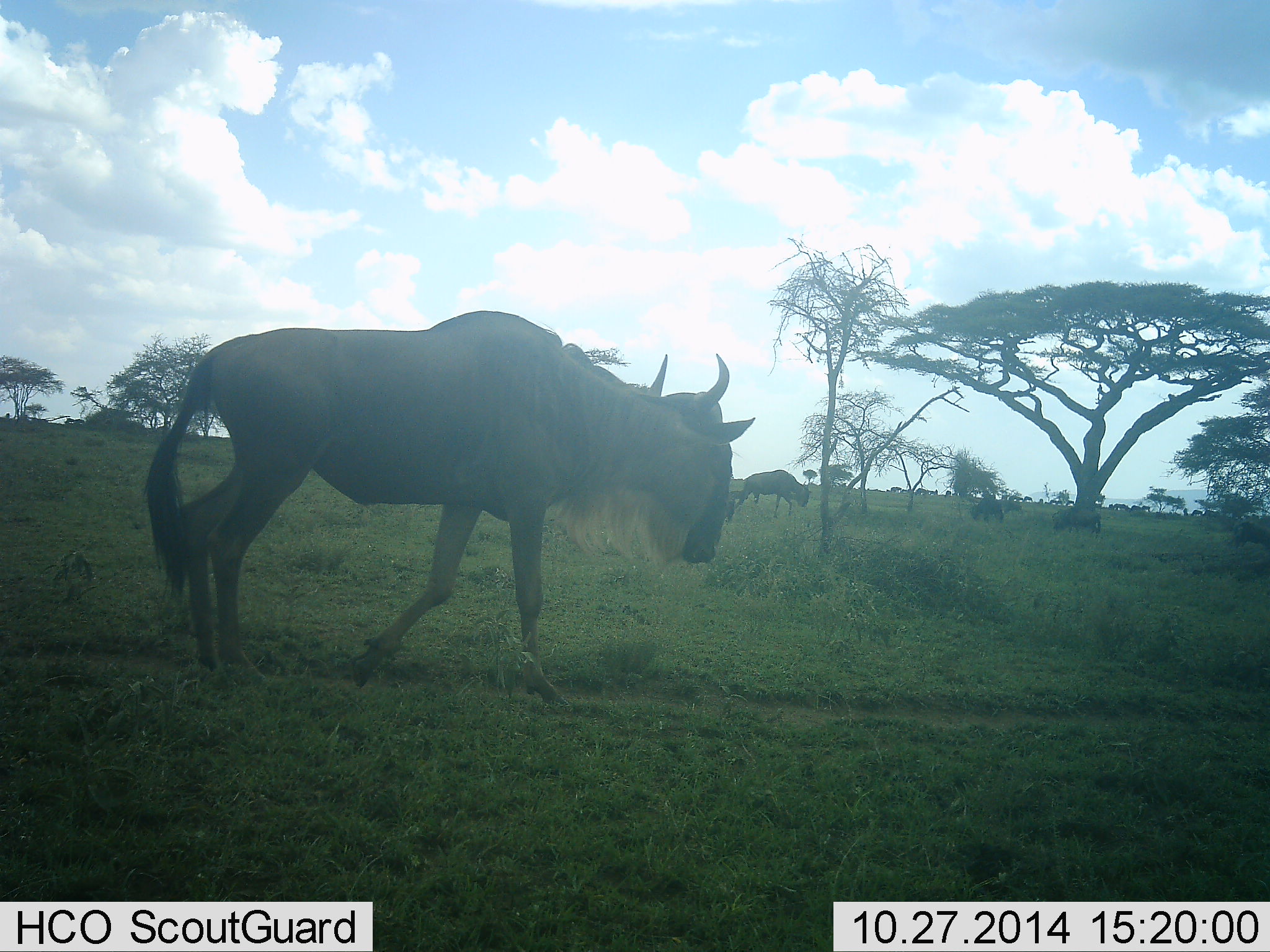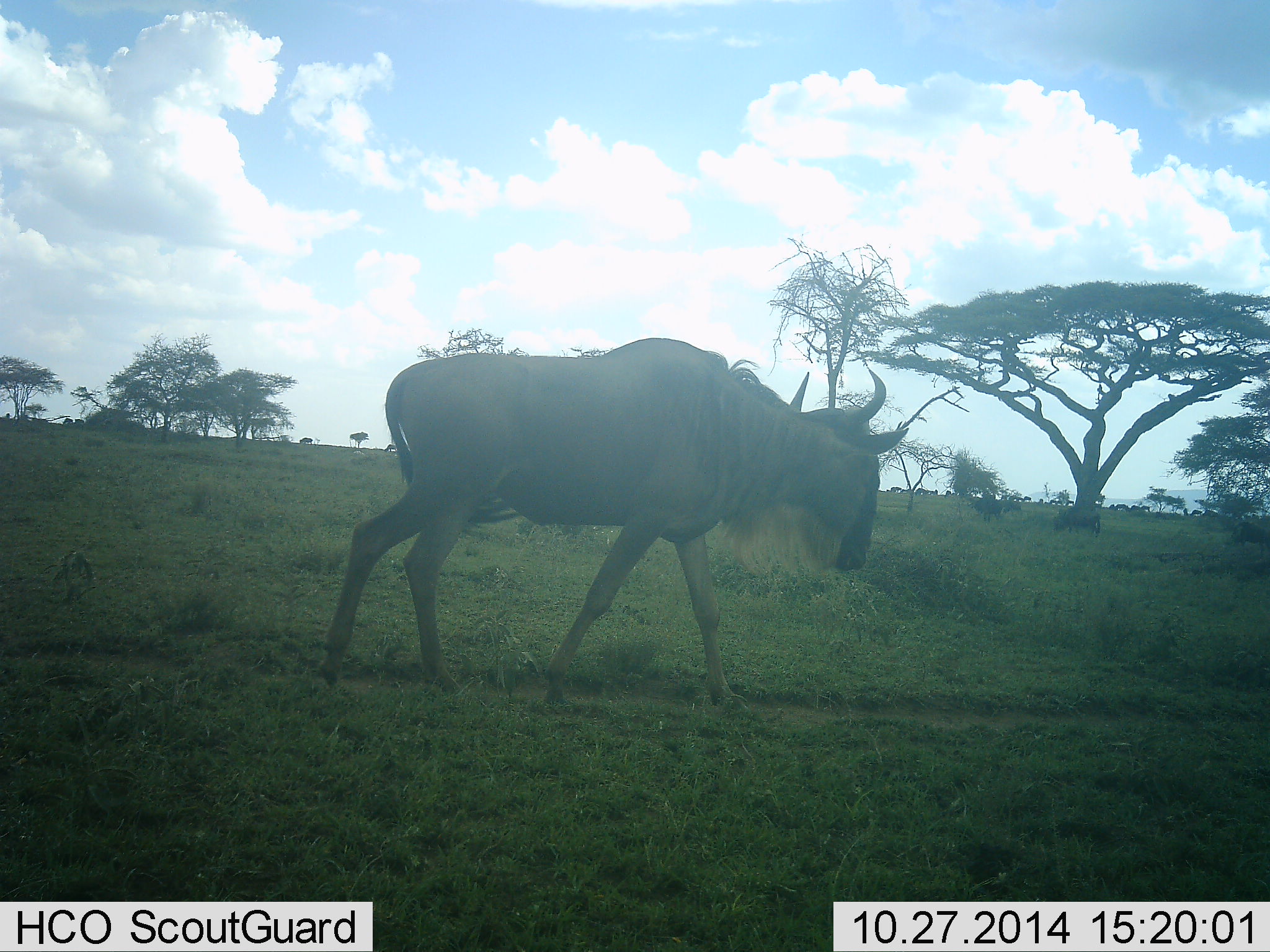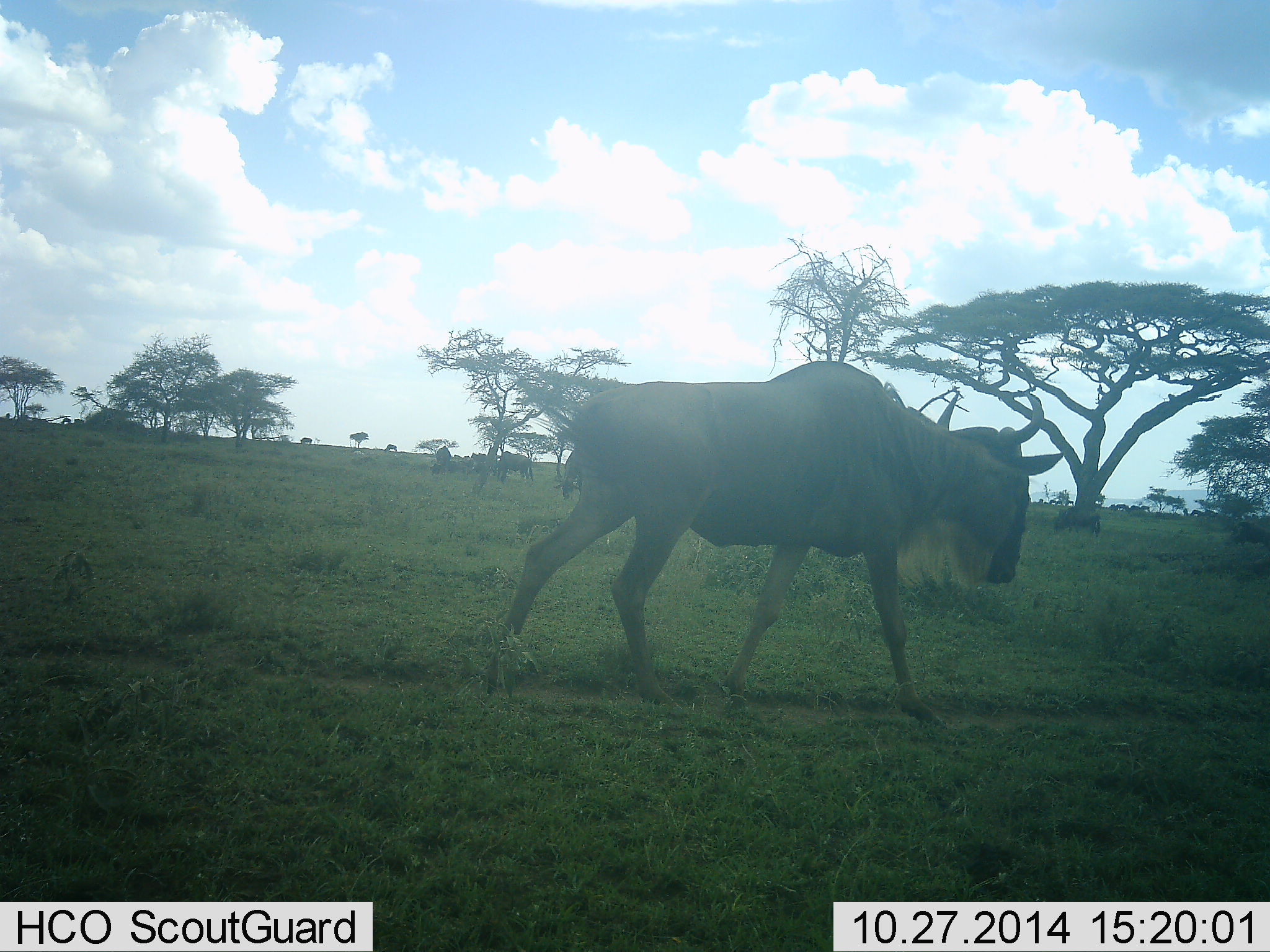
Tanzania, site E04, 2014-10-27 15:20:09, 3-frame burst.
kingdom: Animalia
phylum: Chordata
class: Mammalia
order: Artiodactyla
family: Bovidae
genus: Connochaetes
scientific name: Connochaetes taurinus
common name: blue wildebeest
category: wildebeest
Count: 3.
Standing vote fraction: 40%.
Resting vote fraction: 0%.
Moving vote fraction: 90%.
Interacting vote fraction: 0%.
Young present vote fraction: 0%.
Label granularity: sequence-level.